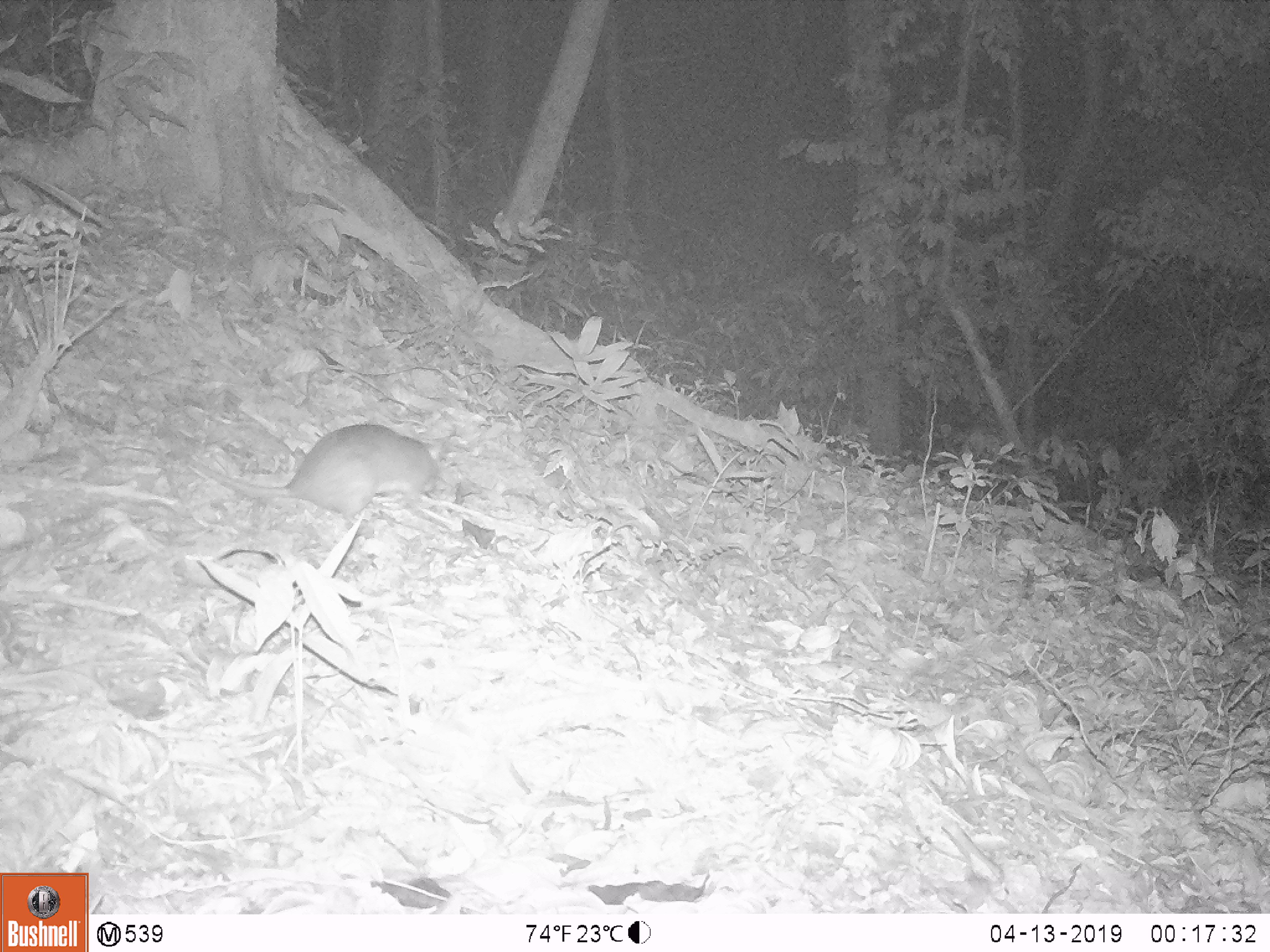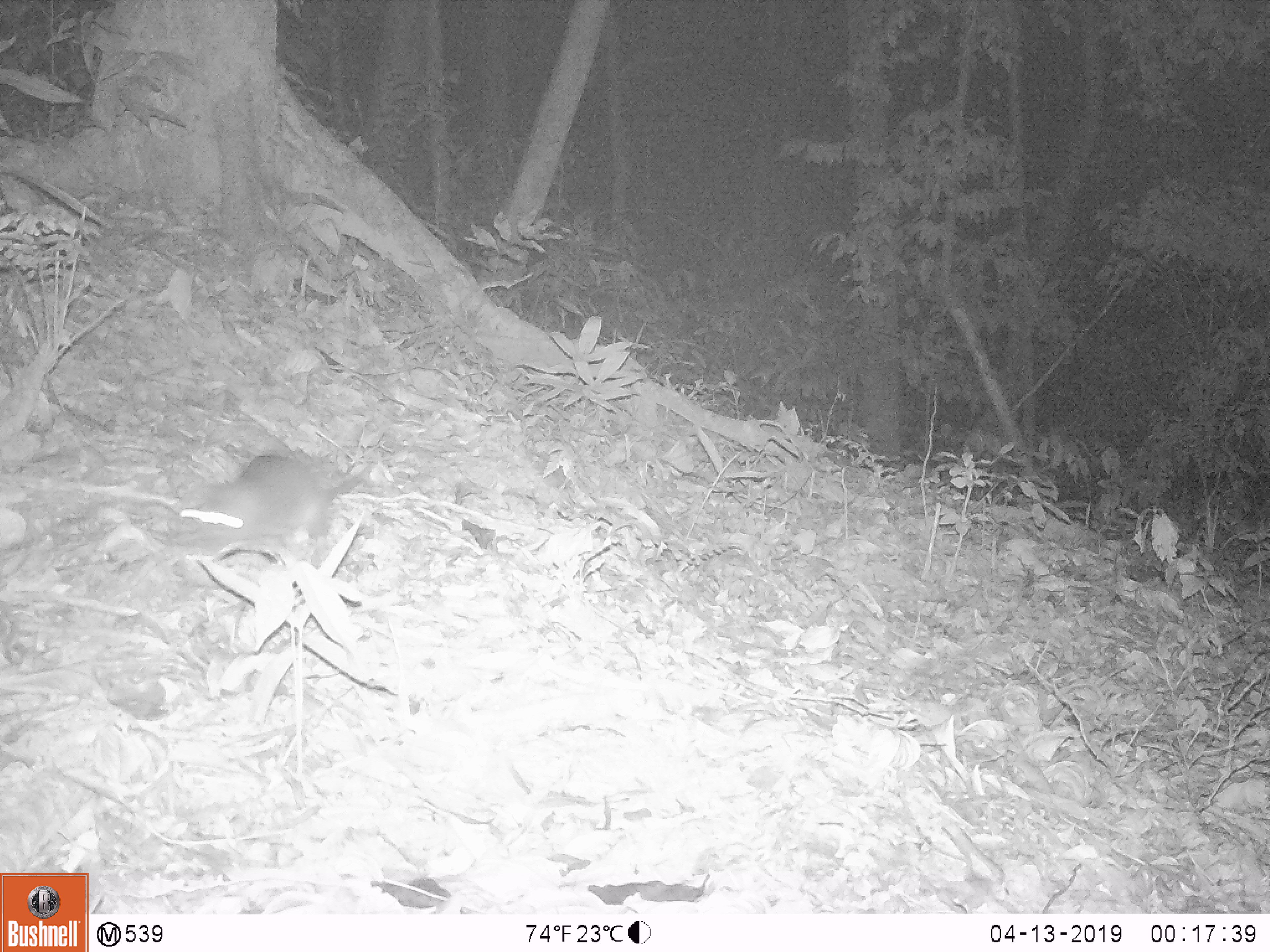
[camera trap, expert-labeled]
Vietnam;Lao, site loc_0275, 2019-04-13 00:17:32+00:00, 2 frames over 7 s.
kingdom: Animalia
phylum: Chordata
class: Mammalia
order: Rodentia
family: Muridae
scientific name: Muridae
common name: old-world mice and rats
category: unidentified murid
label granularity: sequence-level